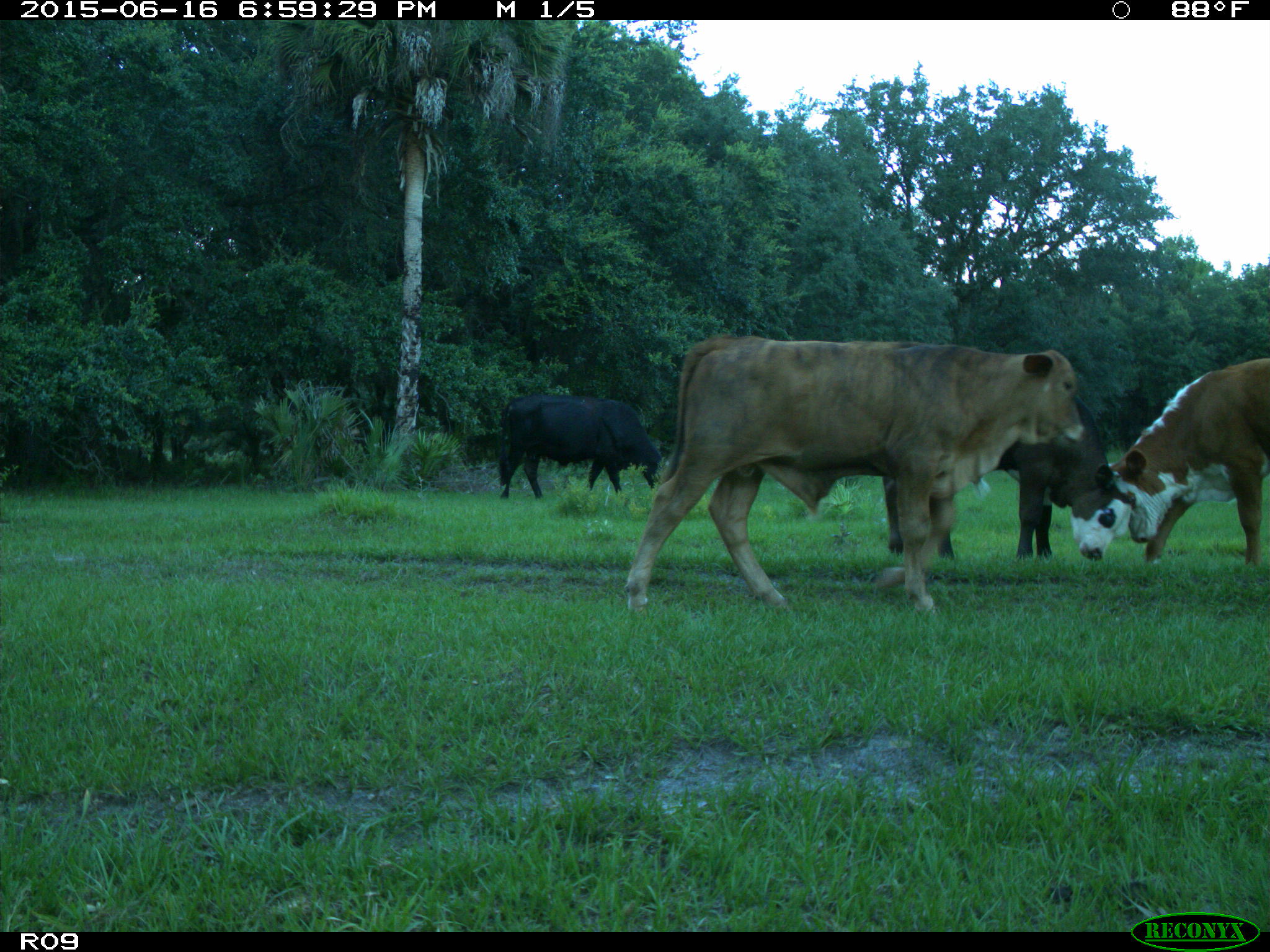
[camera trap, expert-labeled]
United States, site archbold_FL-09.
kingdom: Animalia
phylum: Chordata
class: Mammalia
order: Artiodactyla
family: Bovidae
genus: Bos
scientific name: Bos taurus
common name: domestic cow